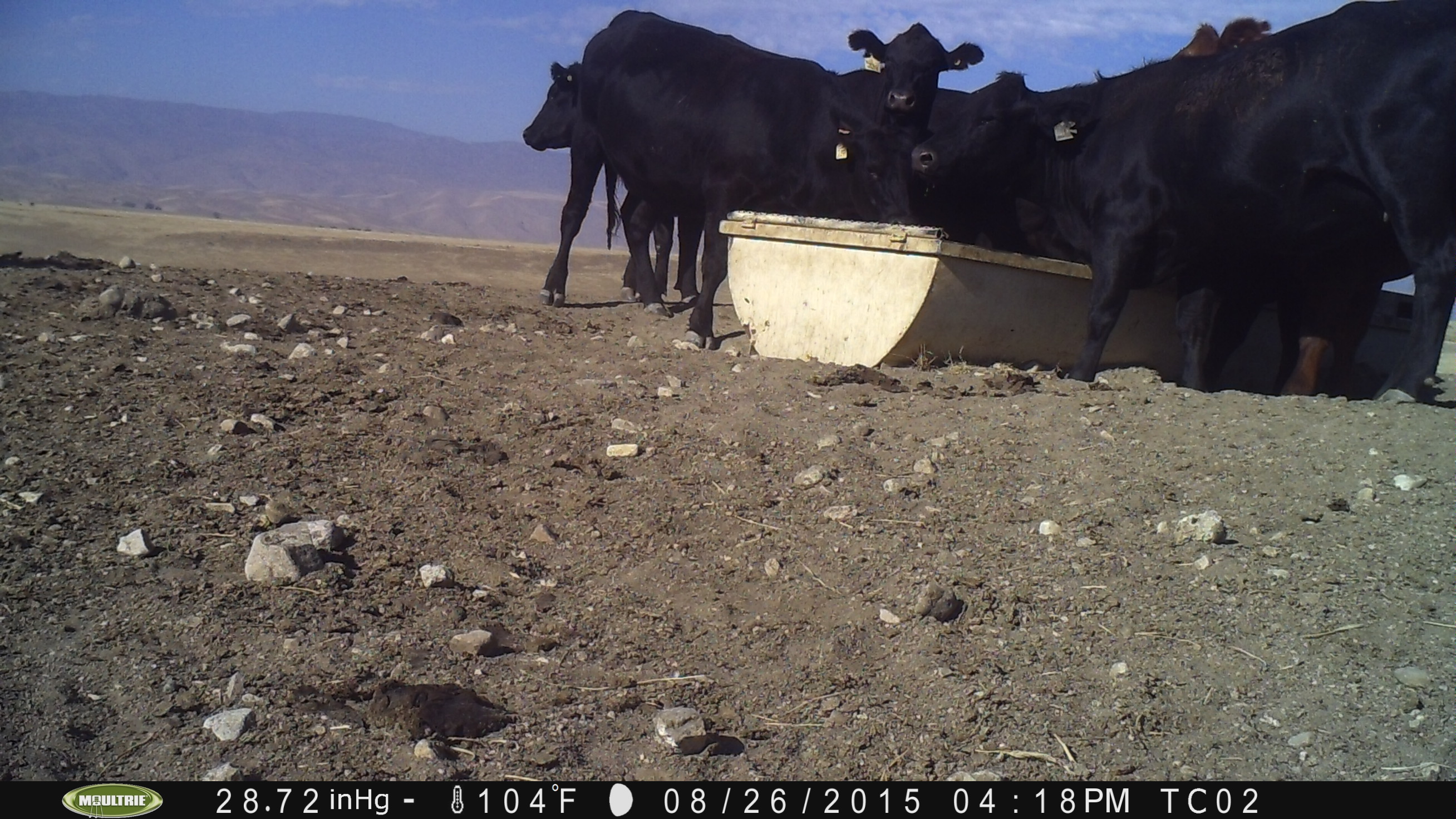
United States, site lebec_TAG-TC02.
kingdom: Animalia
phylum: Chordata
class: Mammalia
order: Artiodactyla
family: Bovidae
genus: Bos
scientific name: Bos taurus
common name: domestic cow